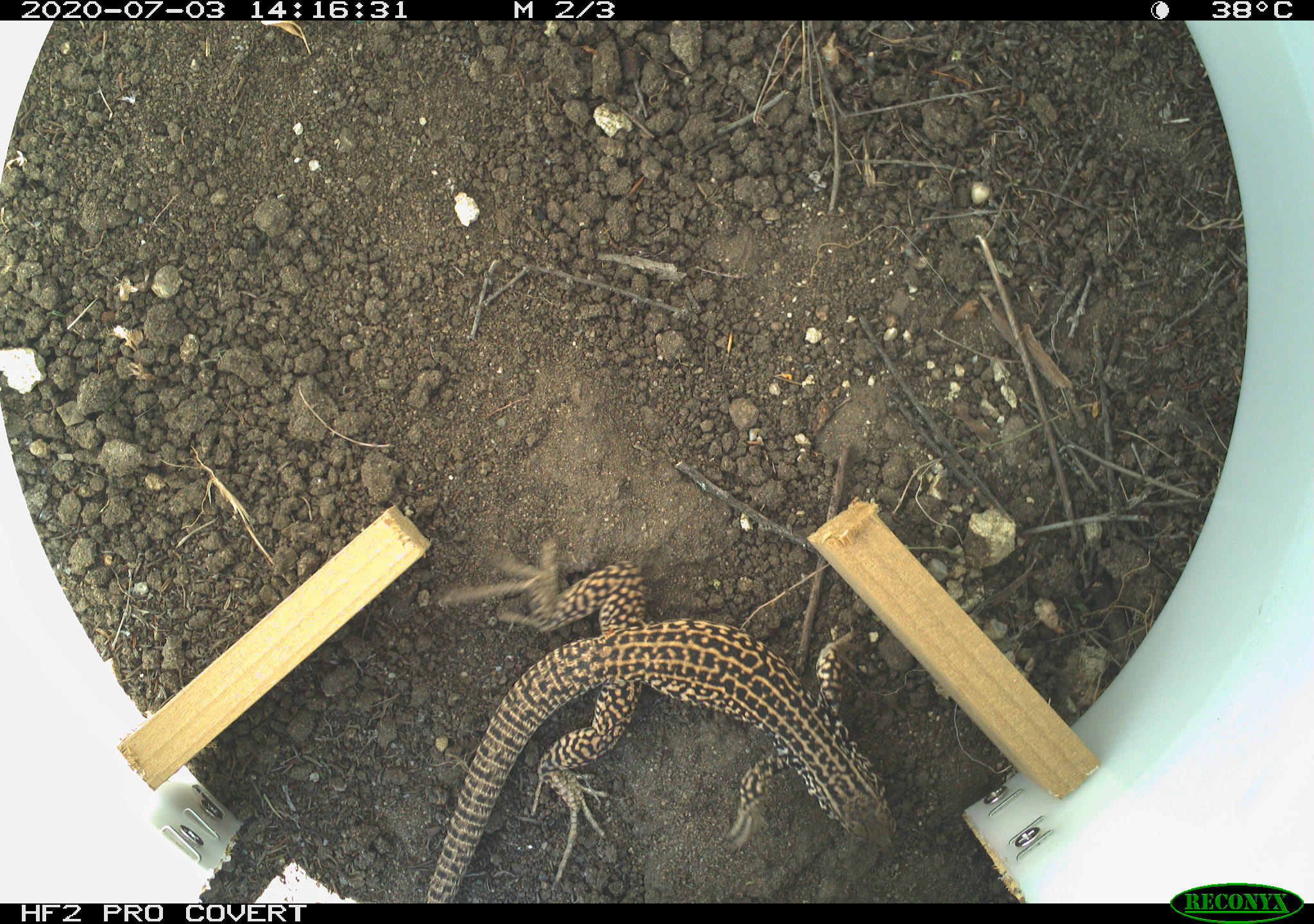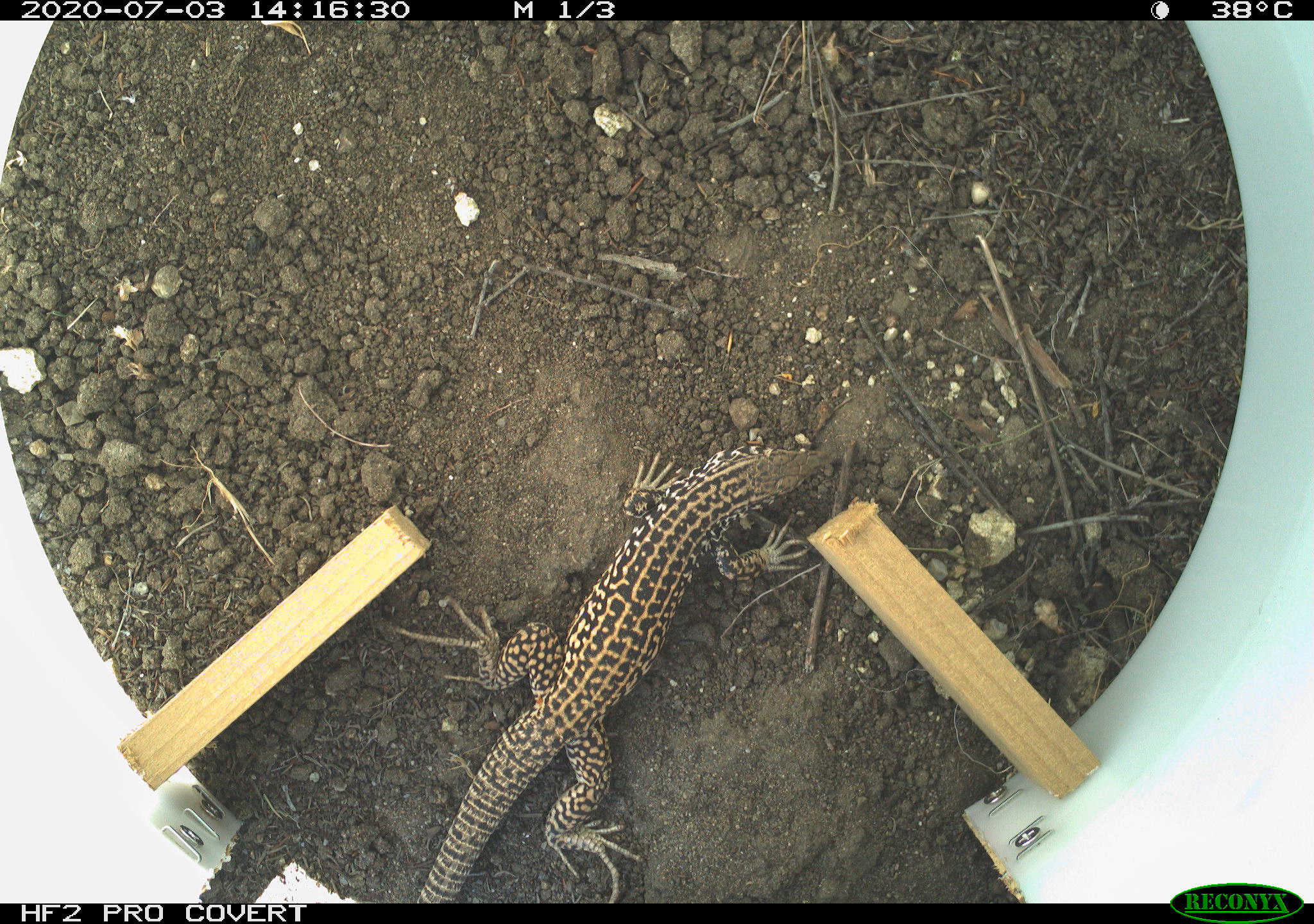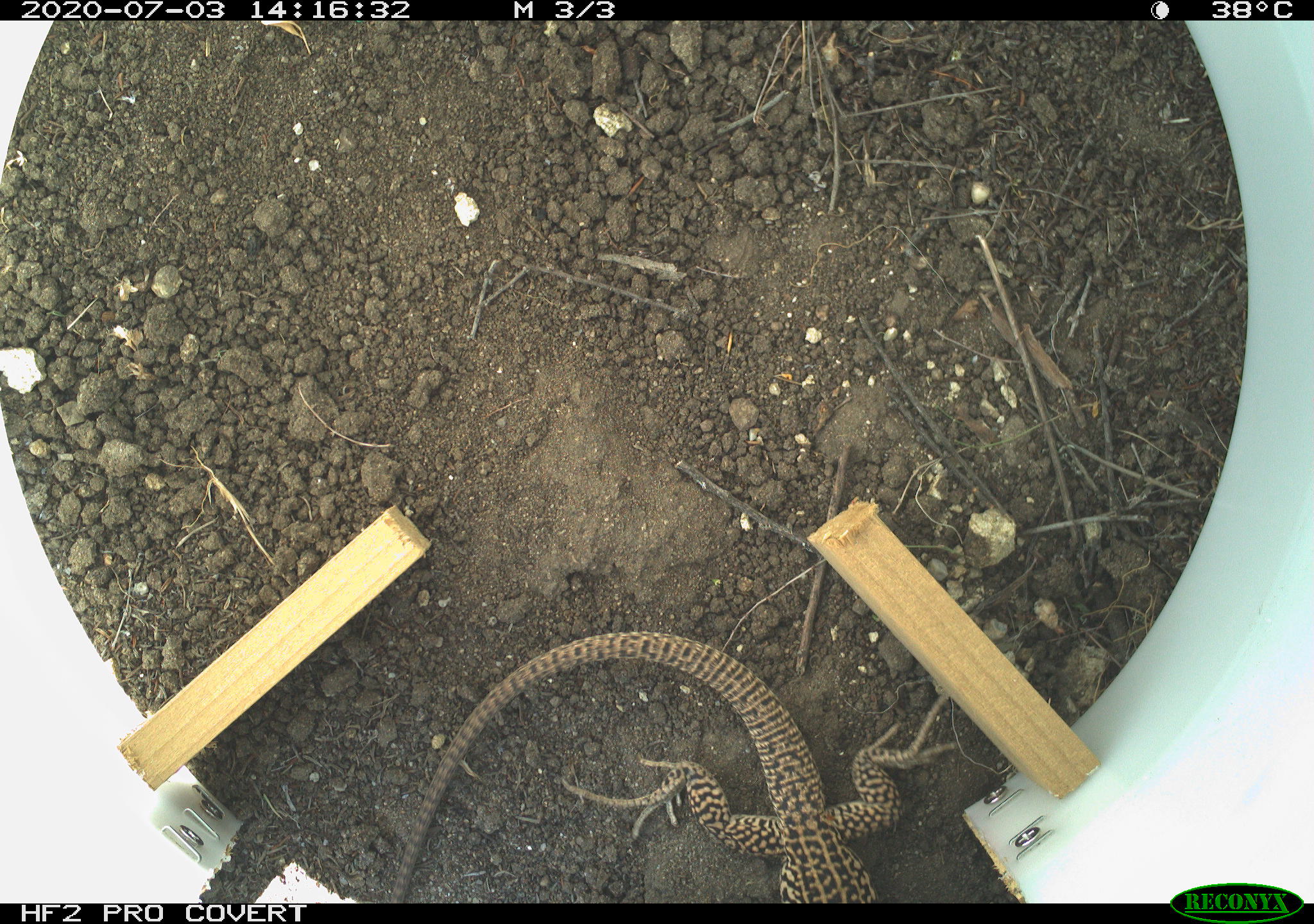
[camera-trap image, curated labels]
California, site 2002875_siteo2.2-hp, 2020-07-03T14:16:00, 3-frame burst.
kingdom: Animalia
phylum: Chordata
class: Reptilia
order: Squamata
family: Teiidae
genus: Aspidoscelis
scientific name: Aspidoscelis tigris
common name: western whiptail